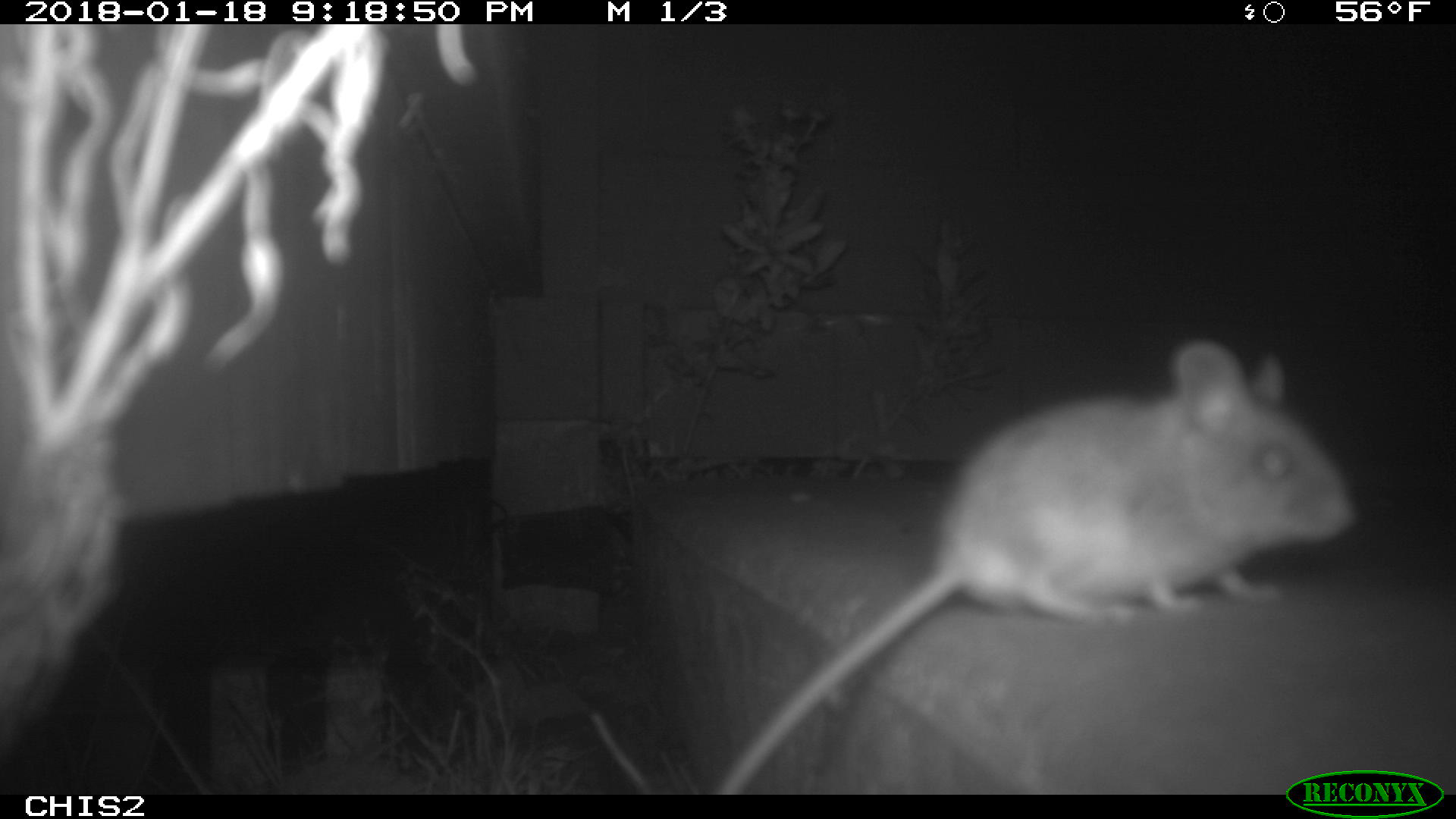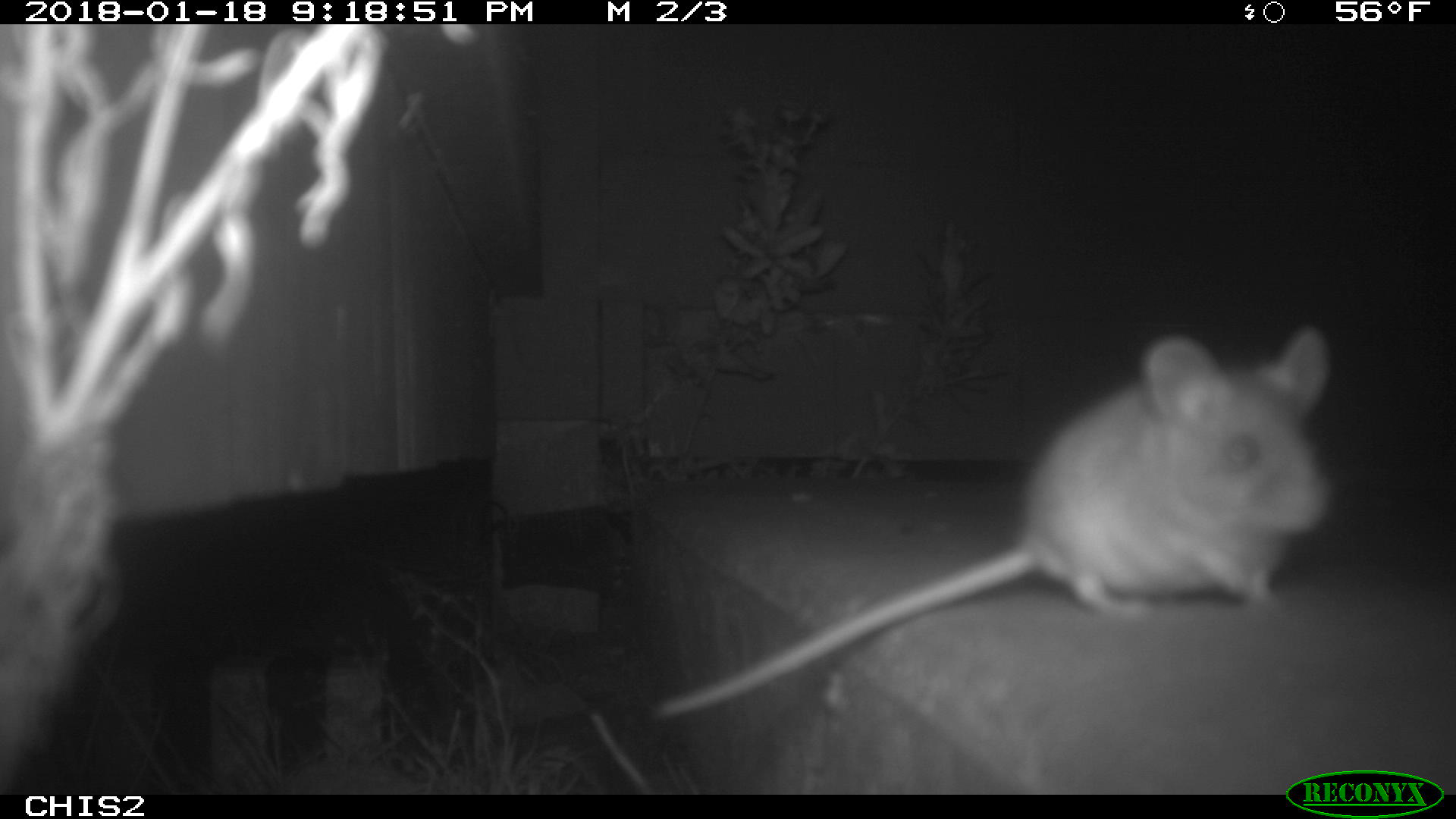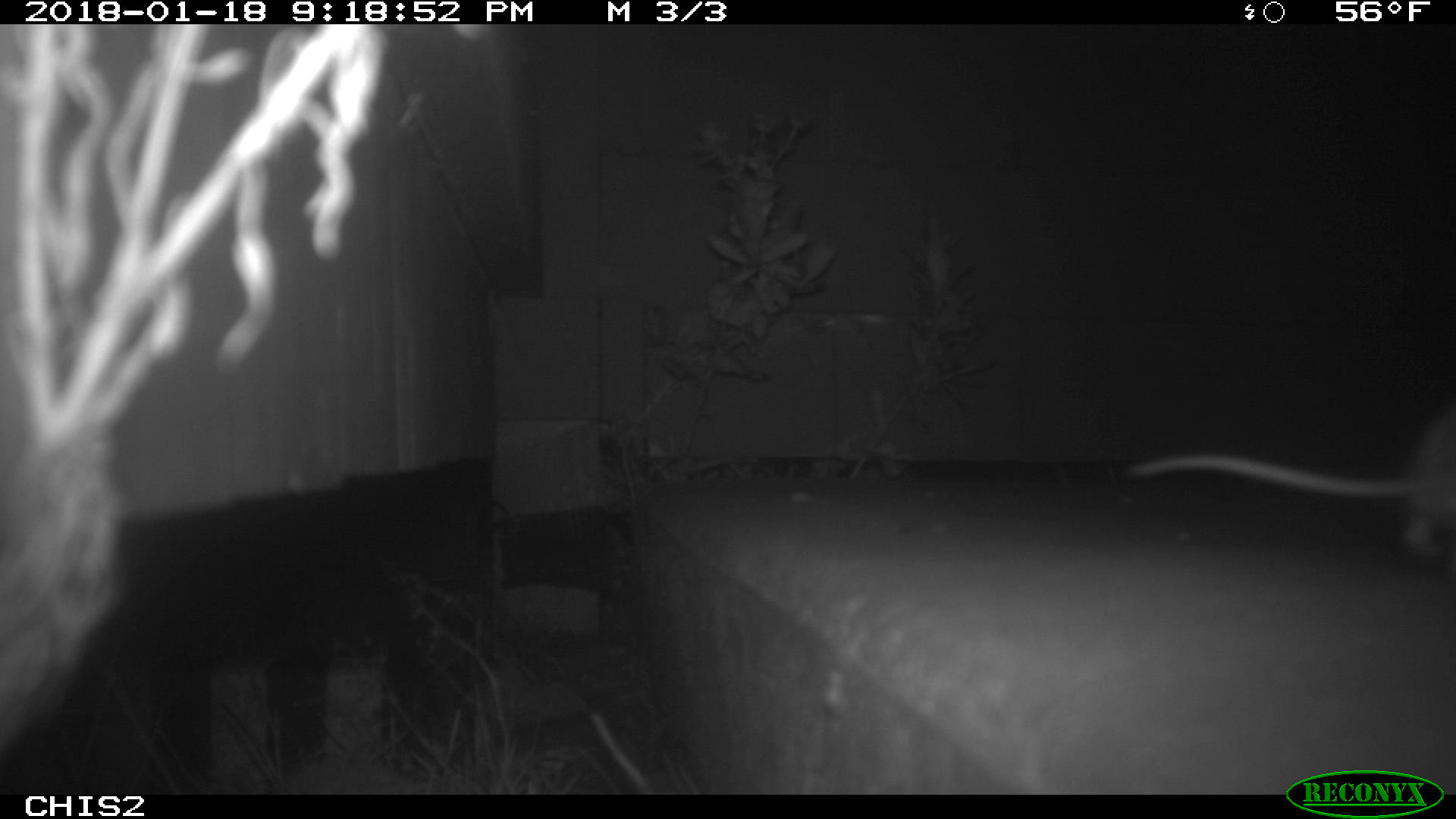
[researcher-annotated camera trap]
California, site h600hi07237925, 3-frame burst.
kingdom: Animalia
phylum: Chordata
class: Mammalia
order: Rodentia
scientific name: Rodentia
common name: rodent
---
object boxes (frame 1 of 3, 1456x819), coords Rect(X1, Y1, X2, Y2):
rodent: Rect(710, 337, 1357, 792)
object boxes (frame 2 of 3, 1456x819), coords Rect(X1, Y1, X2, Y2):
rodent: Rect(652, 328, 1329, 716)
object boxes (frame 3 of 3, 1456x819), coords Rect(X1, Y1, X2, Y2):
rodent: Rect(1127, 410, 1452, 560)